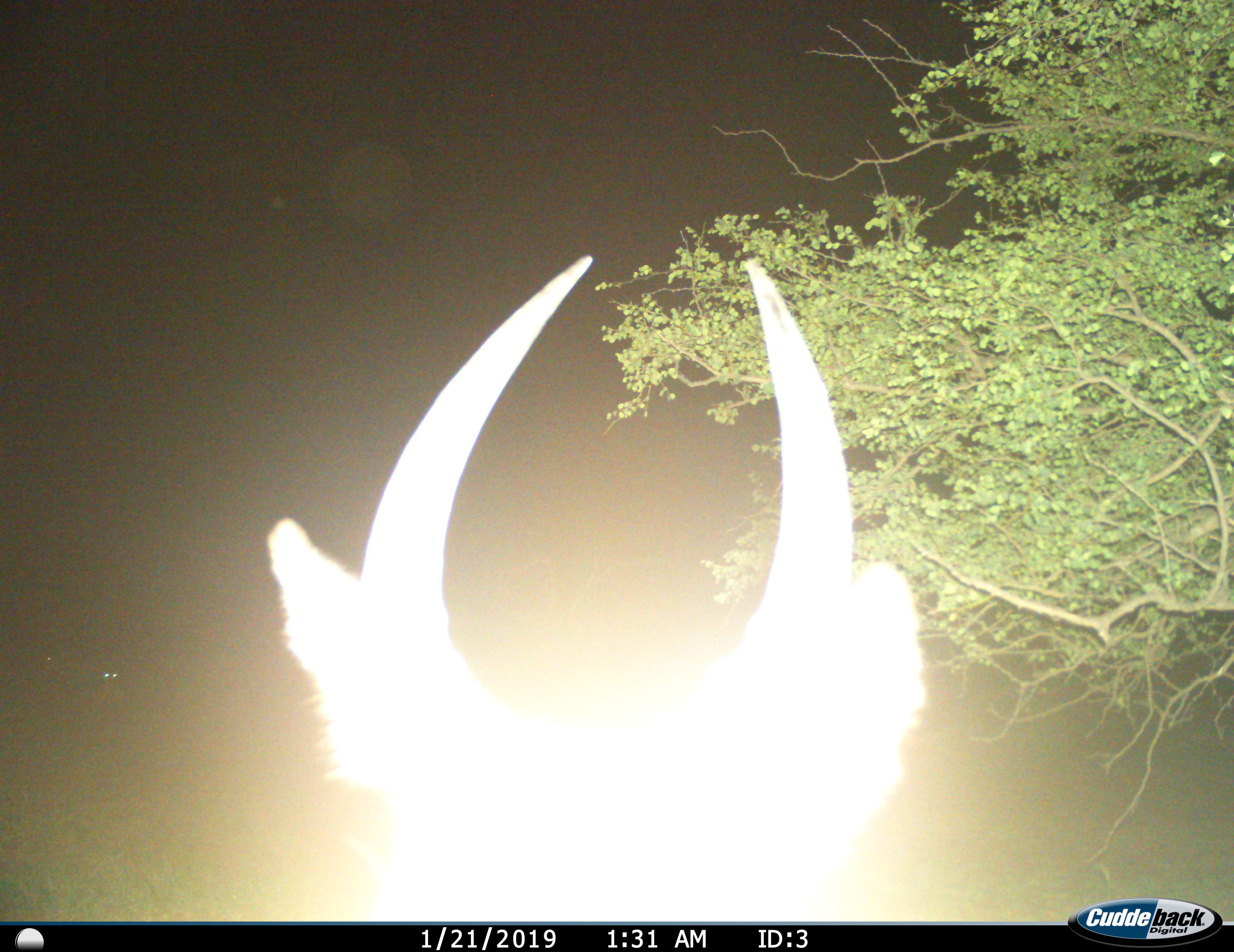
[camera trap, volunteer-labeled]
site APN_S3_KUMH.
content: unidentified animal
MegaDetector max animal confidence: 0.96